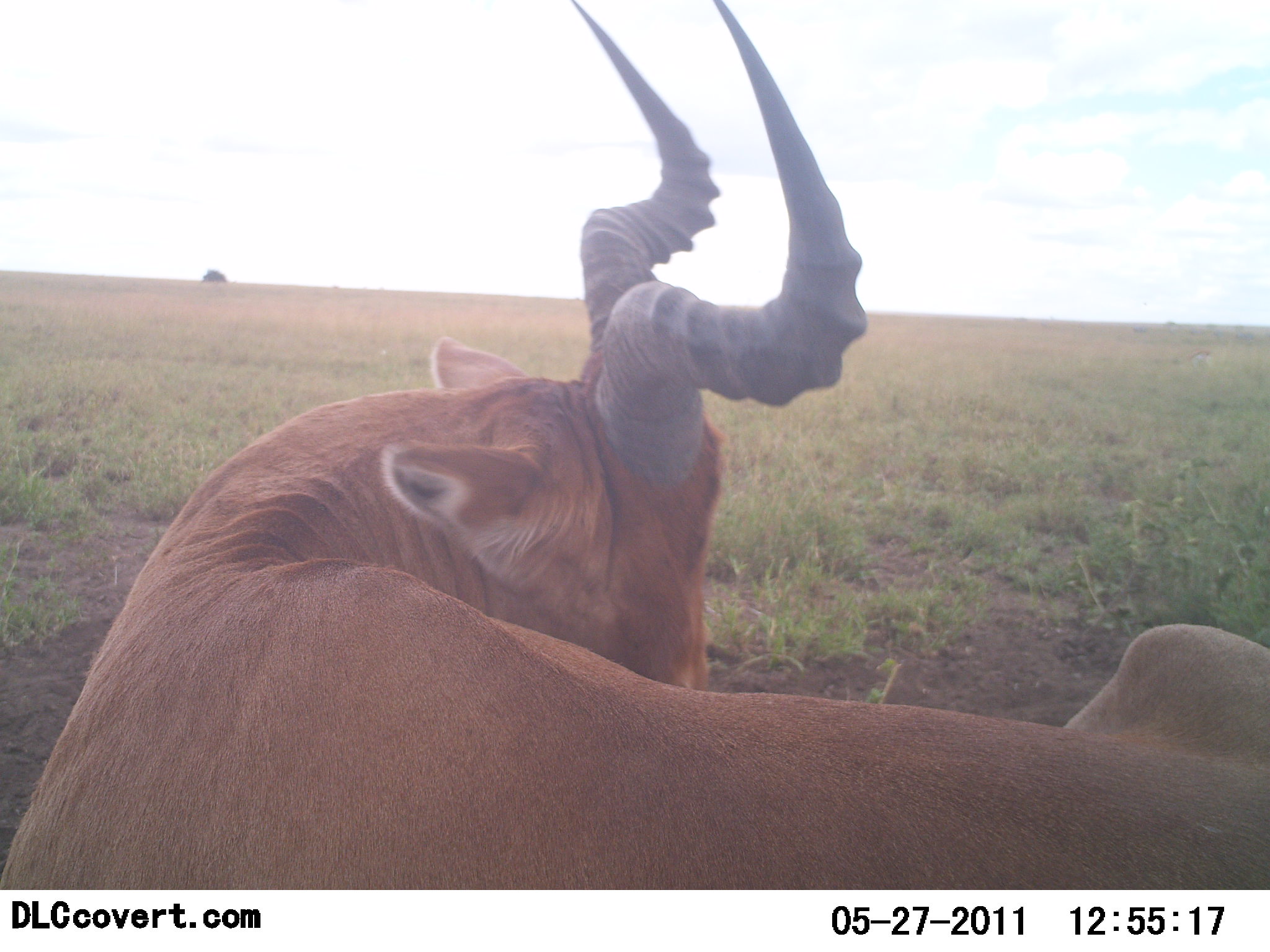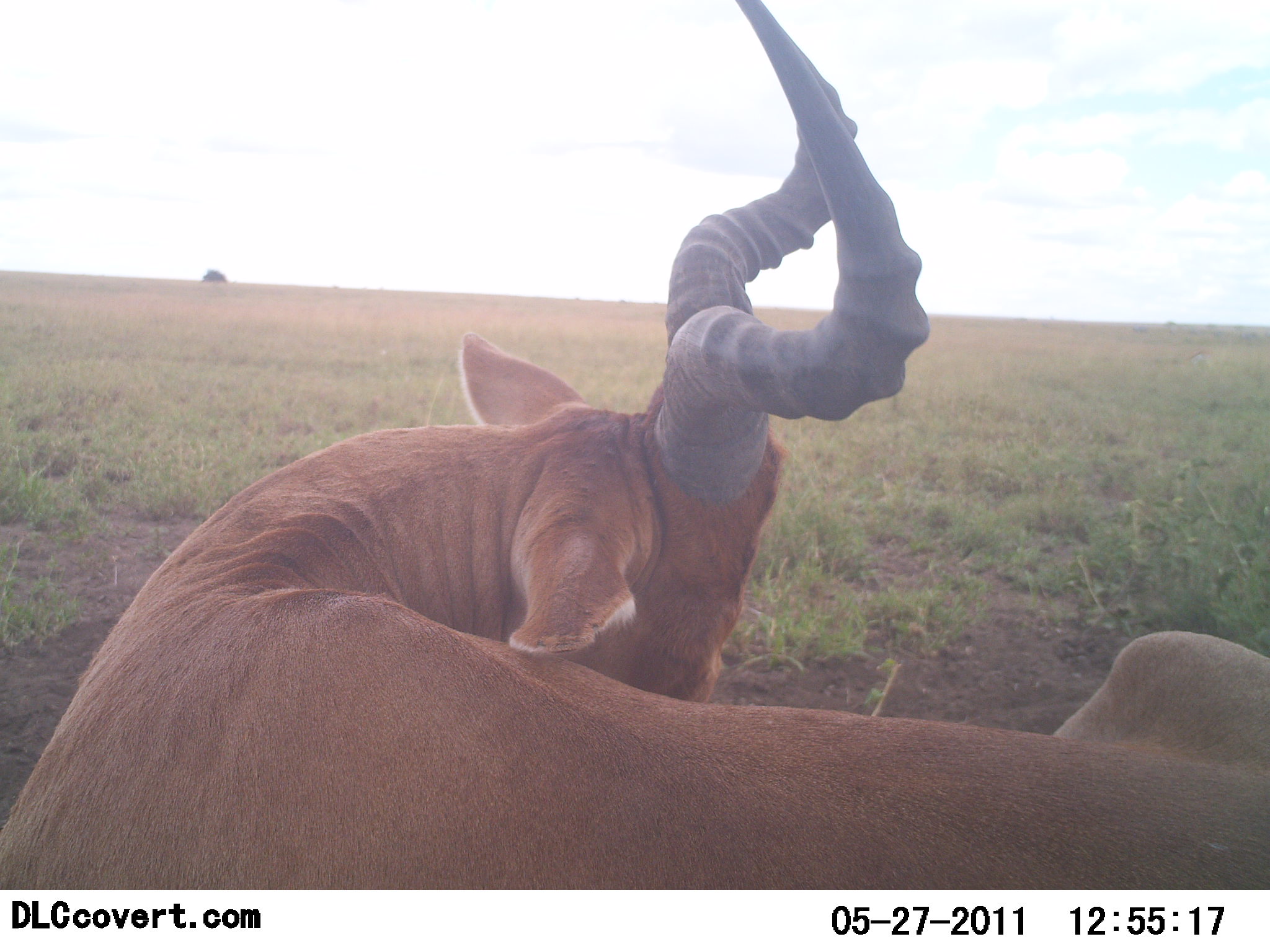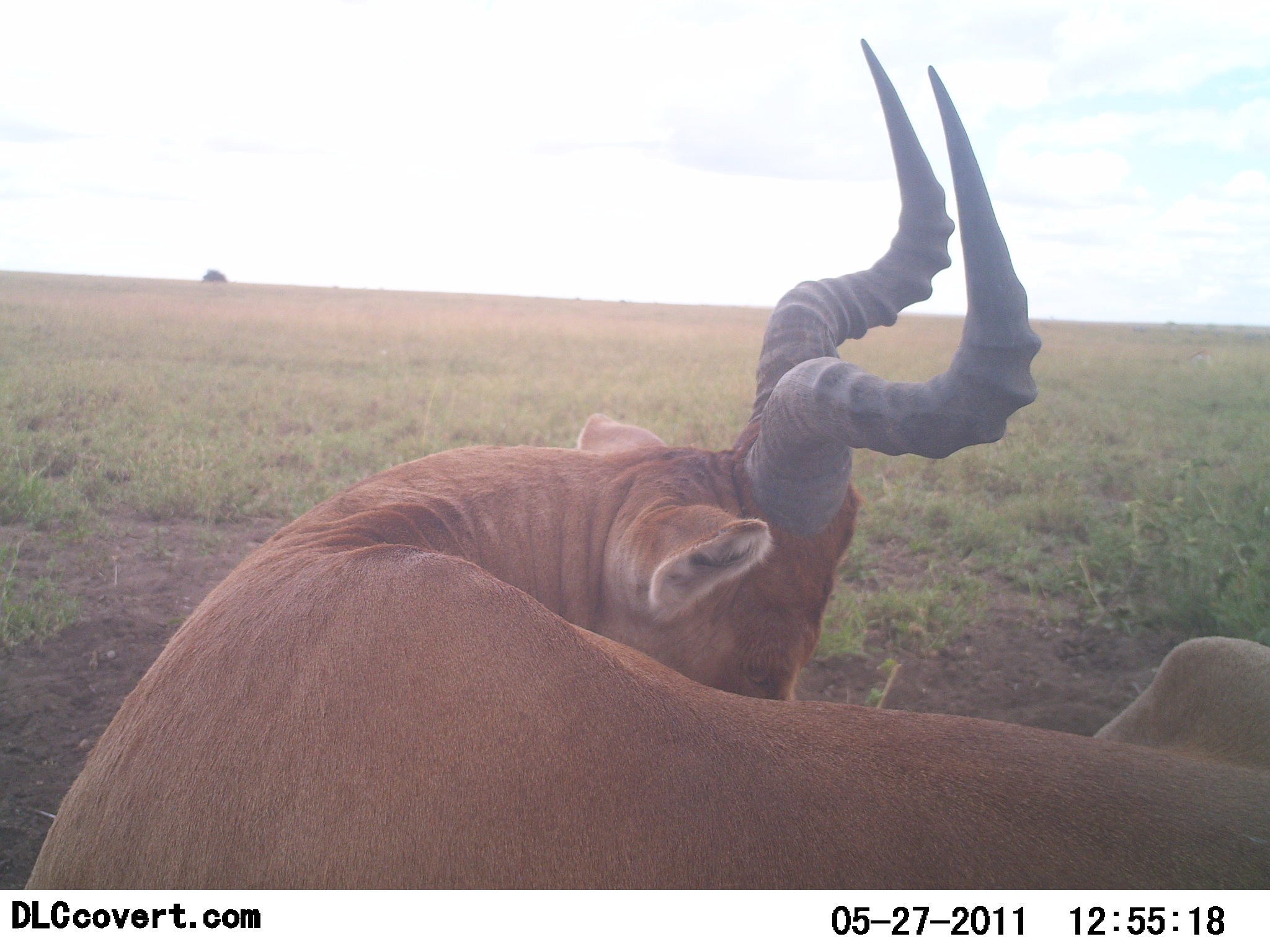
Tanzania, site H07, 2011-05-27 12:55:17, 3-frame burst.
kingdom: Animalia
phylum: Chordata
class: Mammalia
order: Artiodactyla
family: Bovidae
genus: Alcelaphus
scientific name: Alcelaphus buselaphus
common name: hartebeest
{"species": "hartebeest (Alcelaphus buselaphus)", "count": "1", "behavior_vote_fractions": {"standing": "9%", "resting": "73%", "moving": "9%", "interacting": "9%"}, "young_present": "0%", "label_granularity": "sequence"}